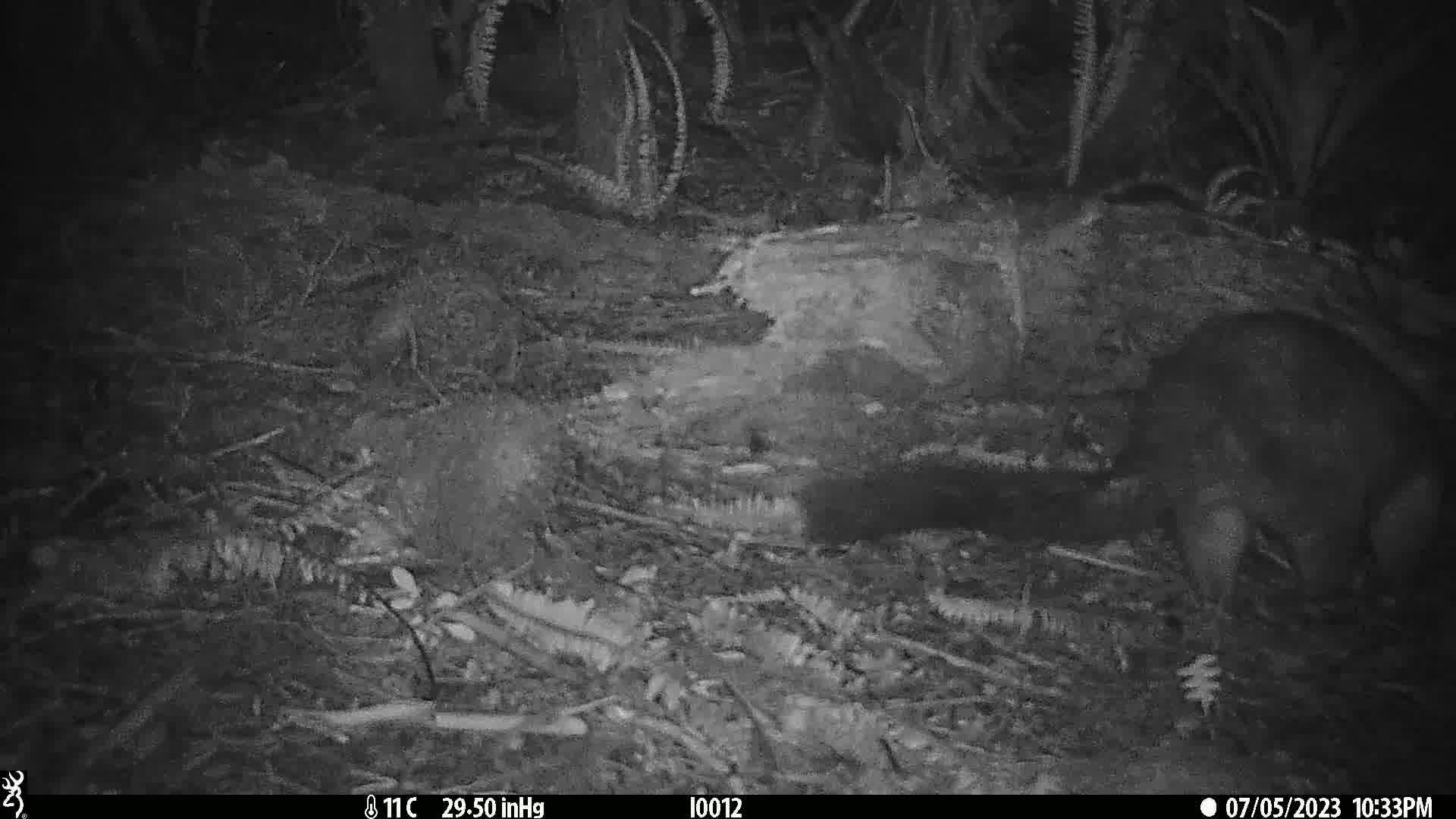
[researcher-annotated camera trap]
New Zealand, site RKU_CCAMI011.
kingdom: Animalia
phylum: Chordata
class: Mammalia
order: Diprotodontia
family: Phalangeridae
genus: Trichosurus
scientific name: Trichosurus vulpecula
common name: common brushtail possum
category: possum